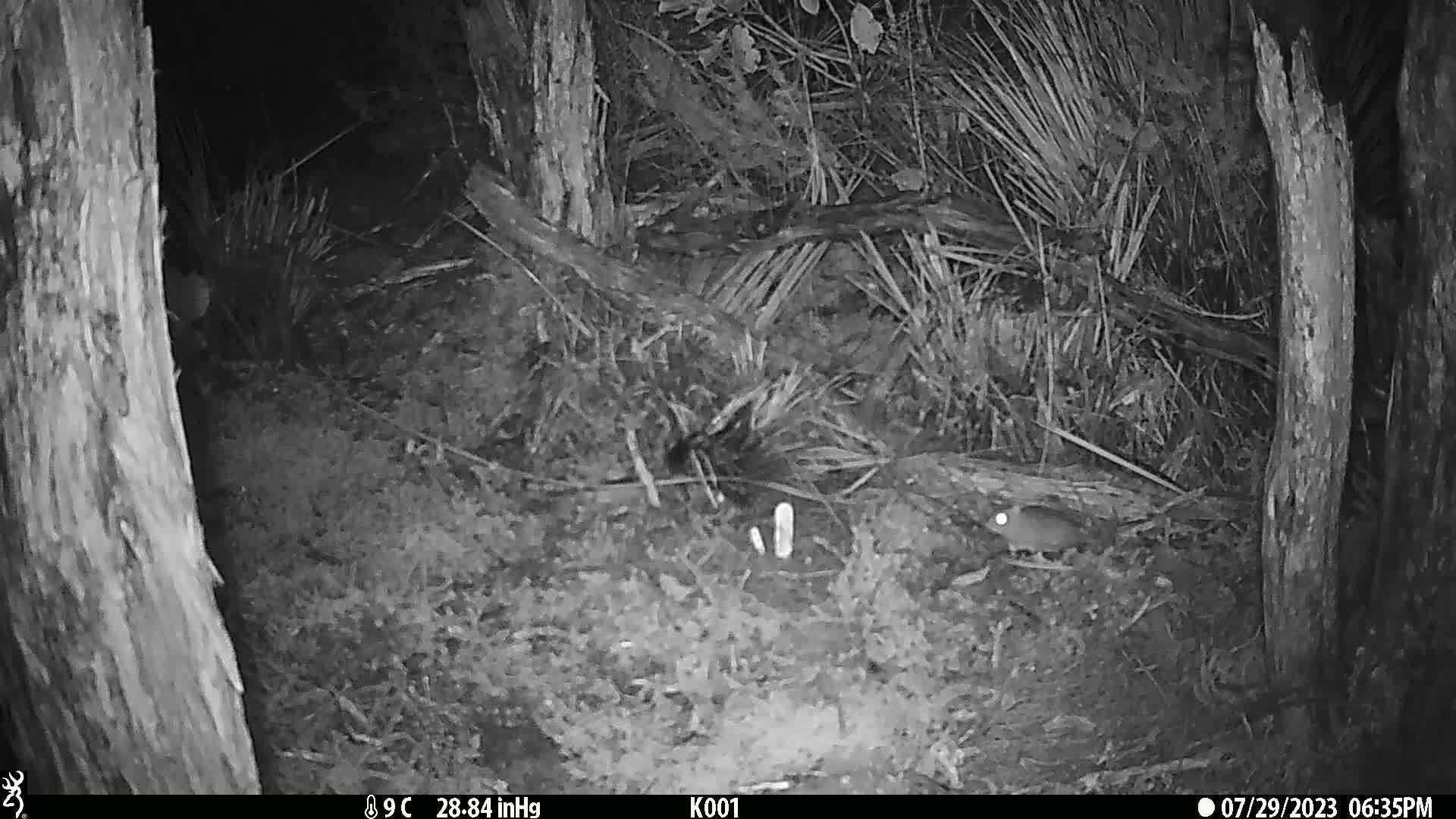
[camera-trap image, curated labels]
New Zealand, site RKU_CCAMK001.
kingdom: Animalia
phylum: Chordata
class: Mammalia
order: Rodentia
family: Muridae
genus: Rattus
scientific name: Rattus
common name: rat